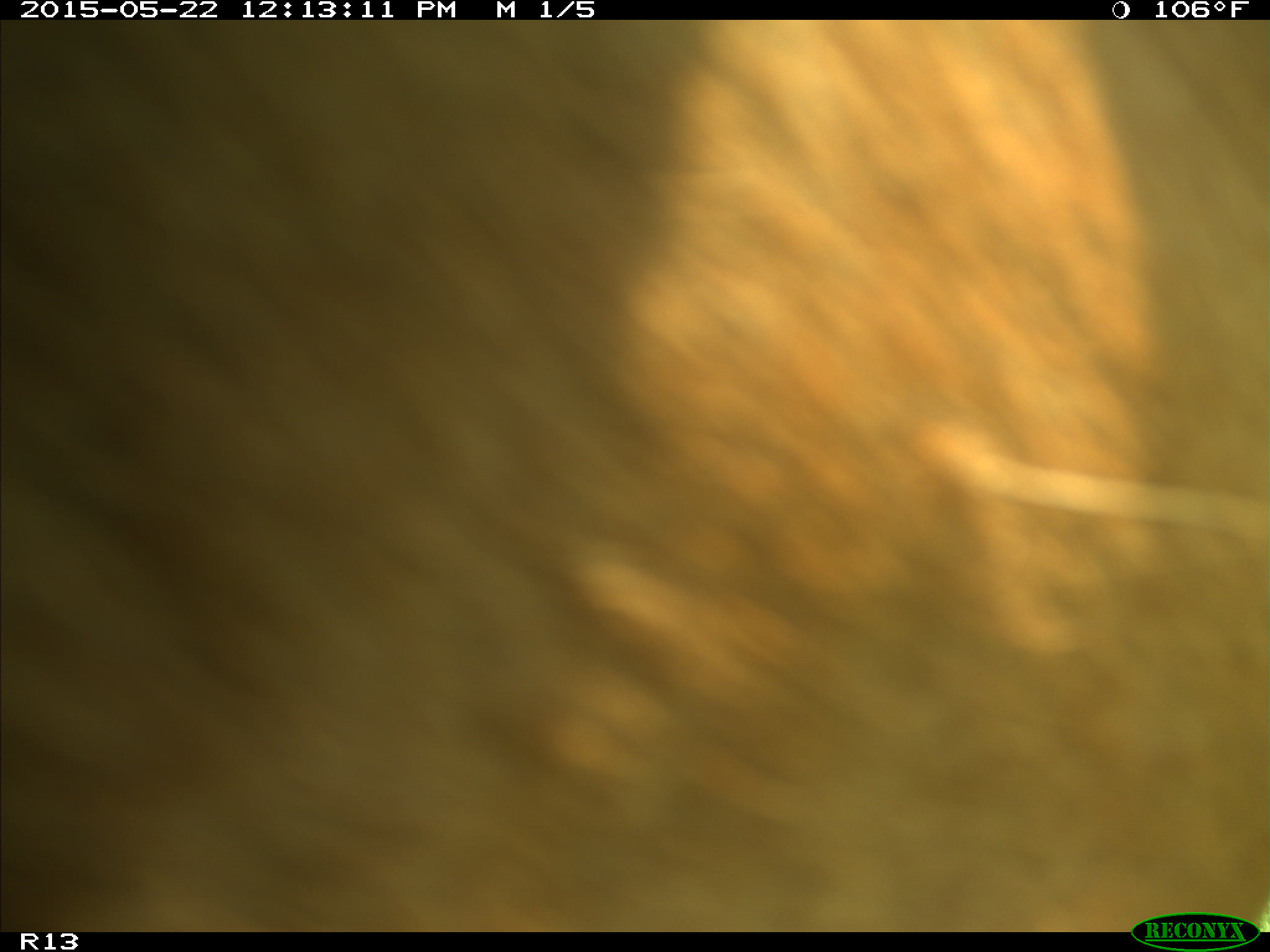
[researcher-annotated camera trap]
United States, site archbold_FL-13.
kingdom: Animalia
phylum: Chordata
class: Mammalia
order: Artiodactyla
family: Bovidae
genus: Bos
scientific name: Bos taurus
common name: domestic cow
Bos taurus (domestic cow).